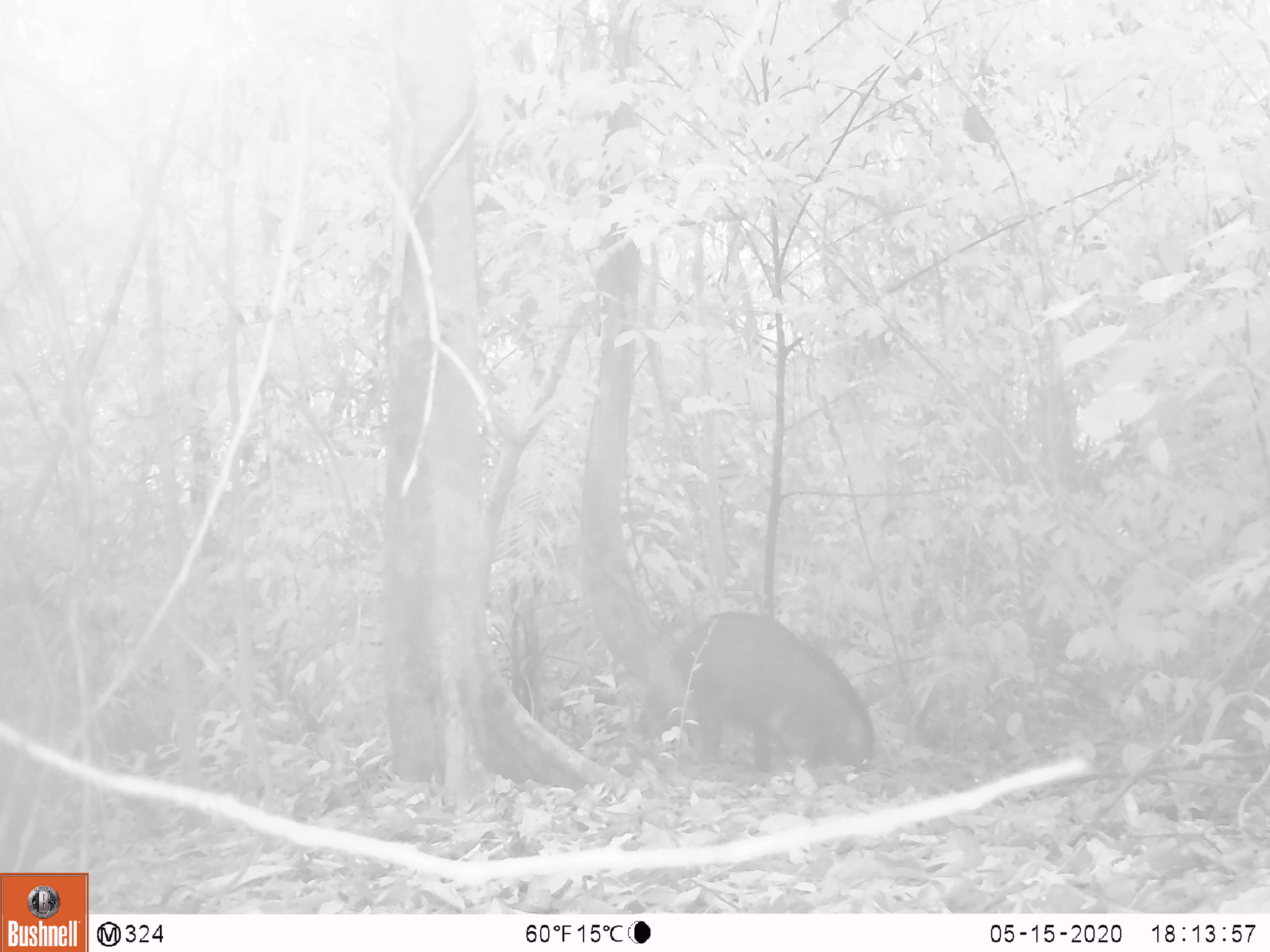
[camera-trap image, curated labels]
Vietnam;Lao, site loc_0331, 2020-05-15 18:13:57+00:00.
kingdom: Animalia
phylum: Chordata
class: Mammalia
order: Artiodactyla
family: Suidae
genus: Sus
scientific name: Sus scrofa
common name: eurasian wild pig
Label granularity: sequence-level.